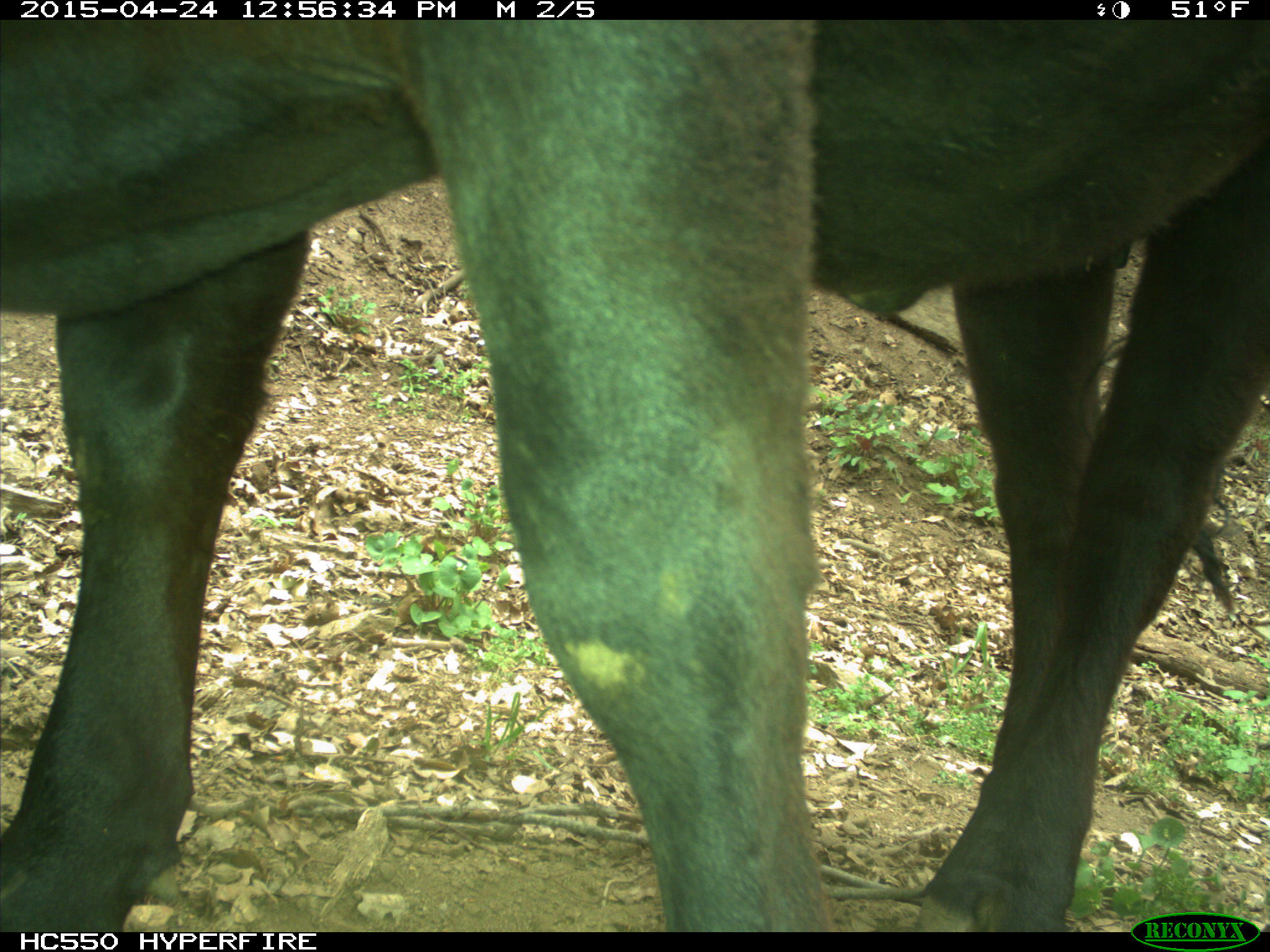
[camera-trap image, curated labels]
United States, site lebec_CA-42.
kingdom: Animalia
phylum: Chordata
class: Mammalia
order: Artiodactyla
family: Bovidae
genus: Bos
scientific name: Bos taurus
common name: domestic cow